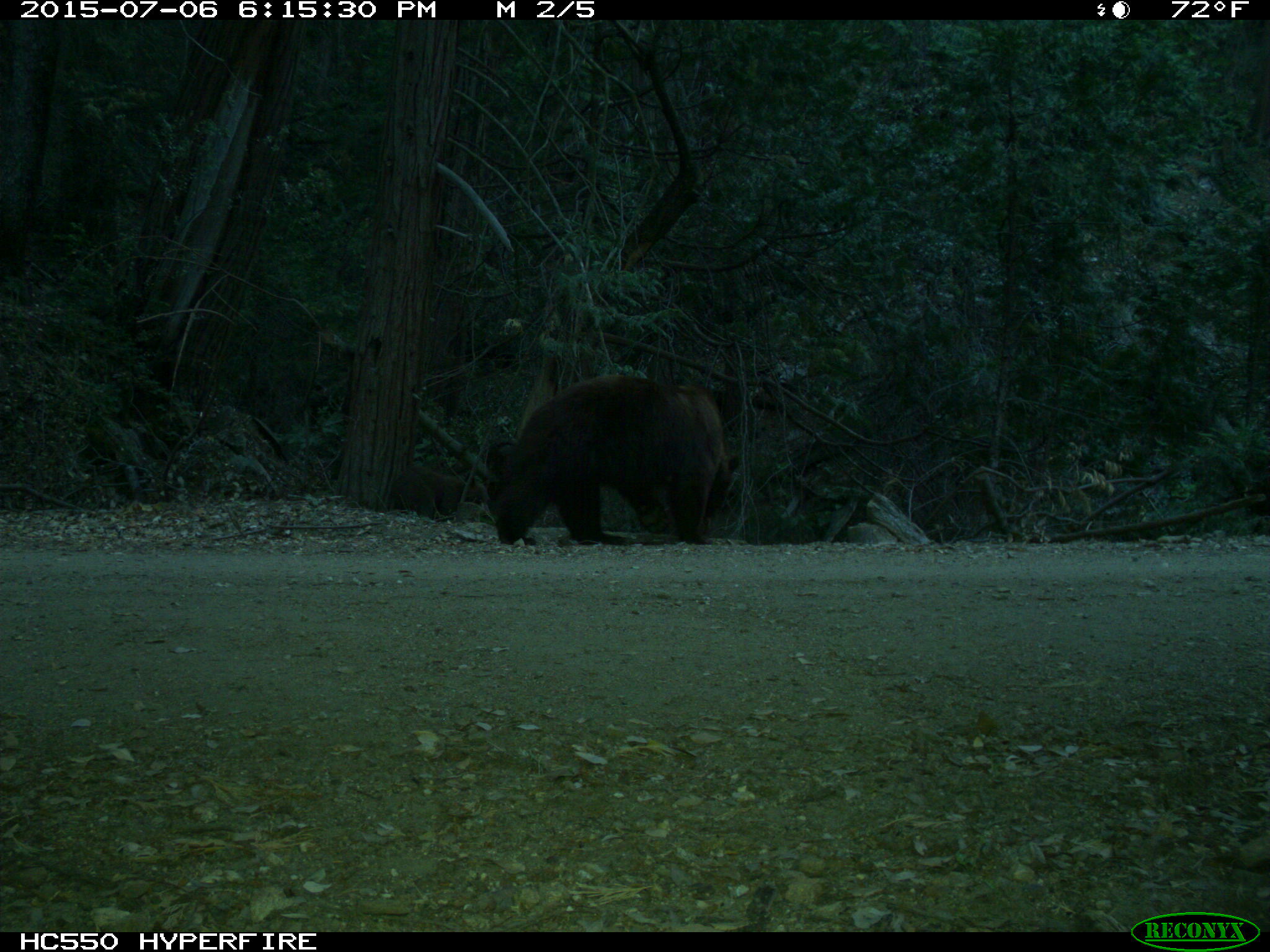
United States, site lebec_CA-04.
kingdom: Animalia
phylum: Chordata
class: Mammalia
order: Carnivora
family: Ursidae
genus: Ursus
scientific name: Ursus americanus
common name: american black bear